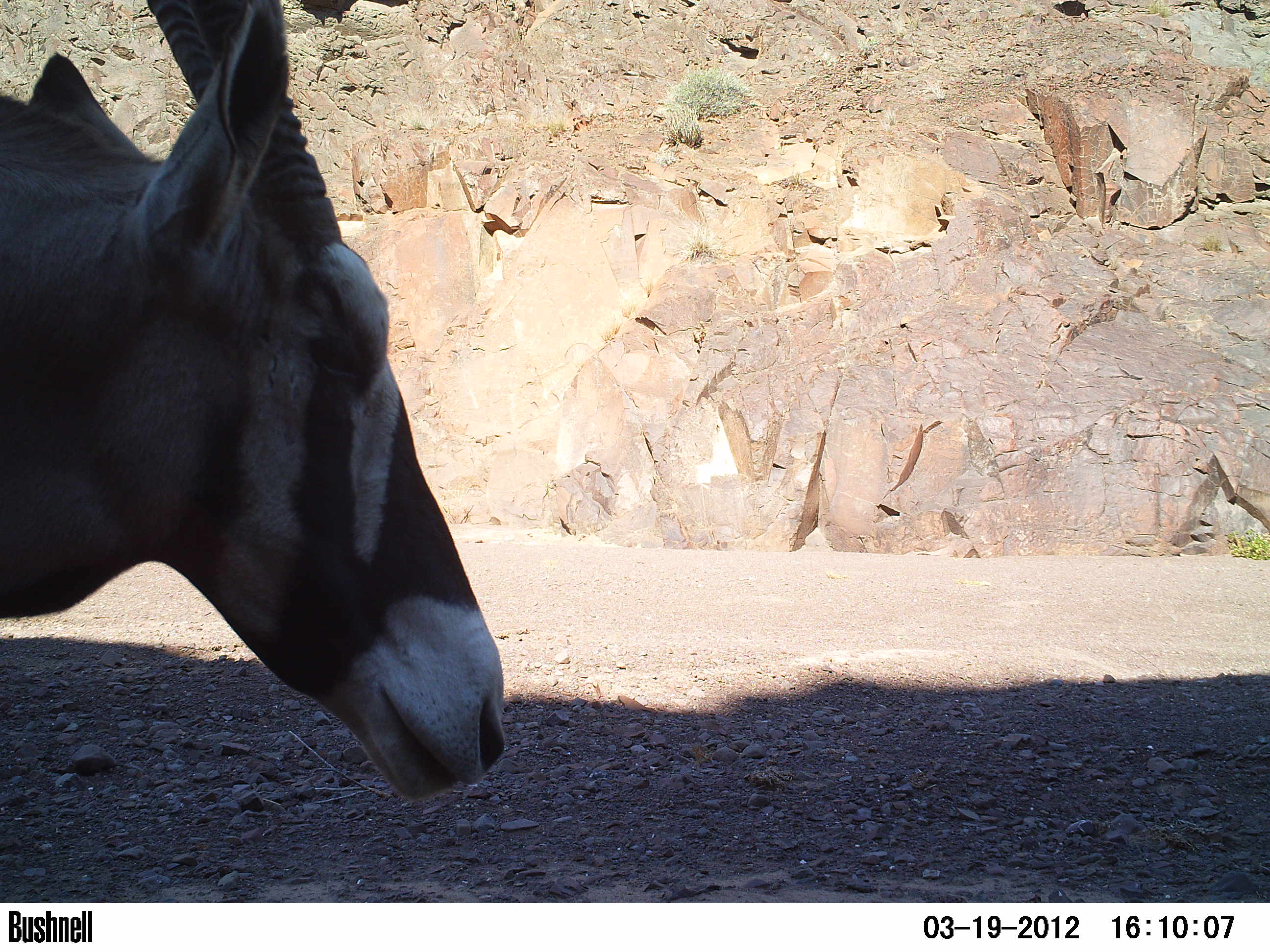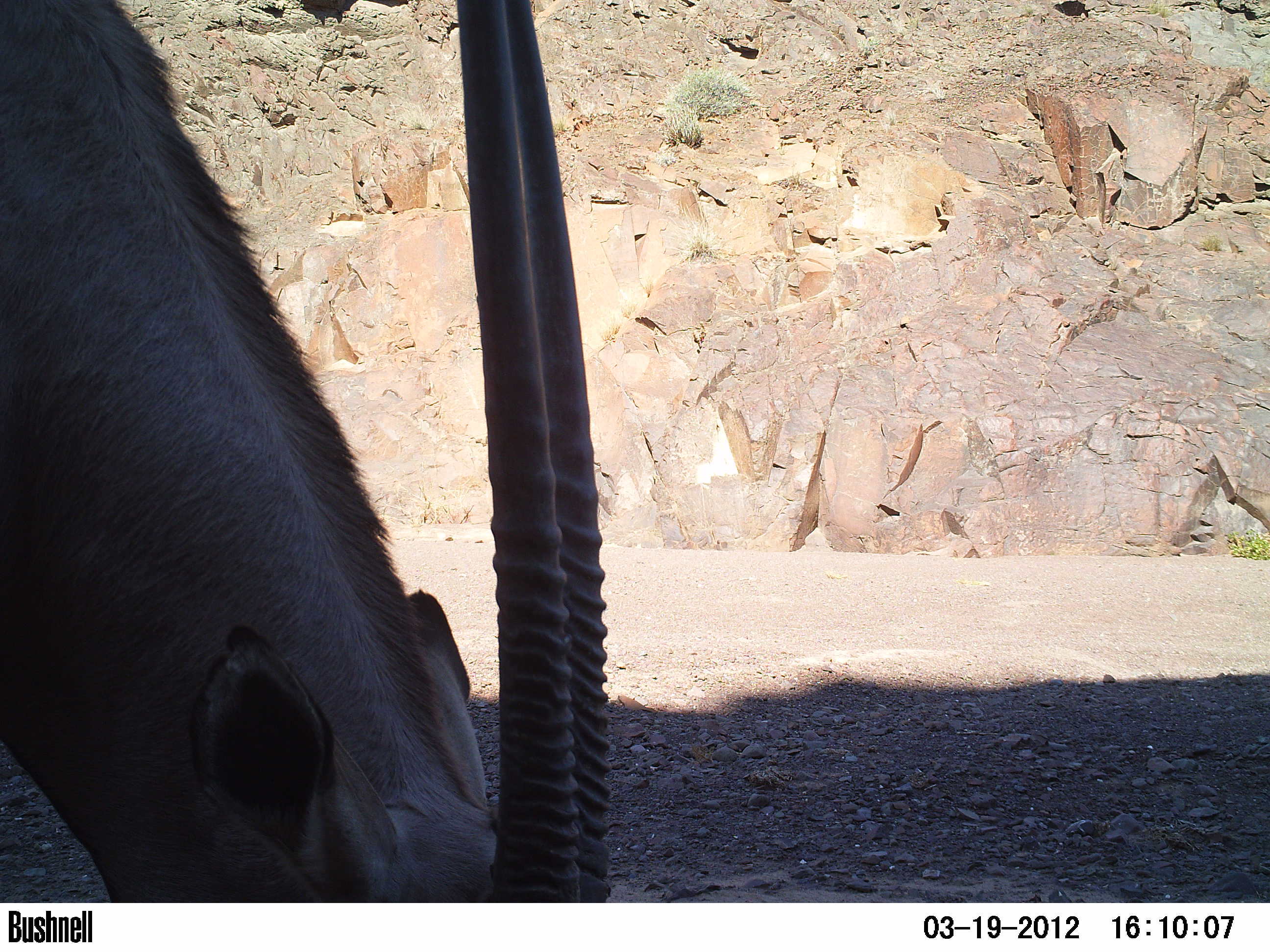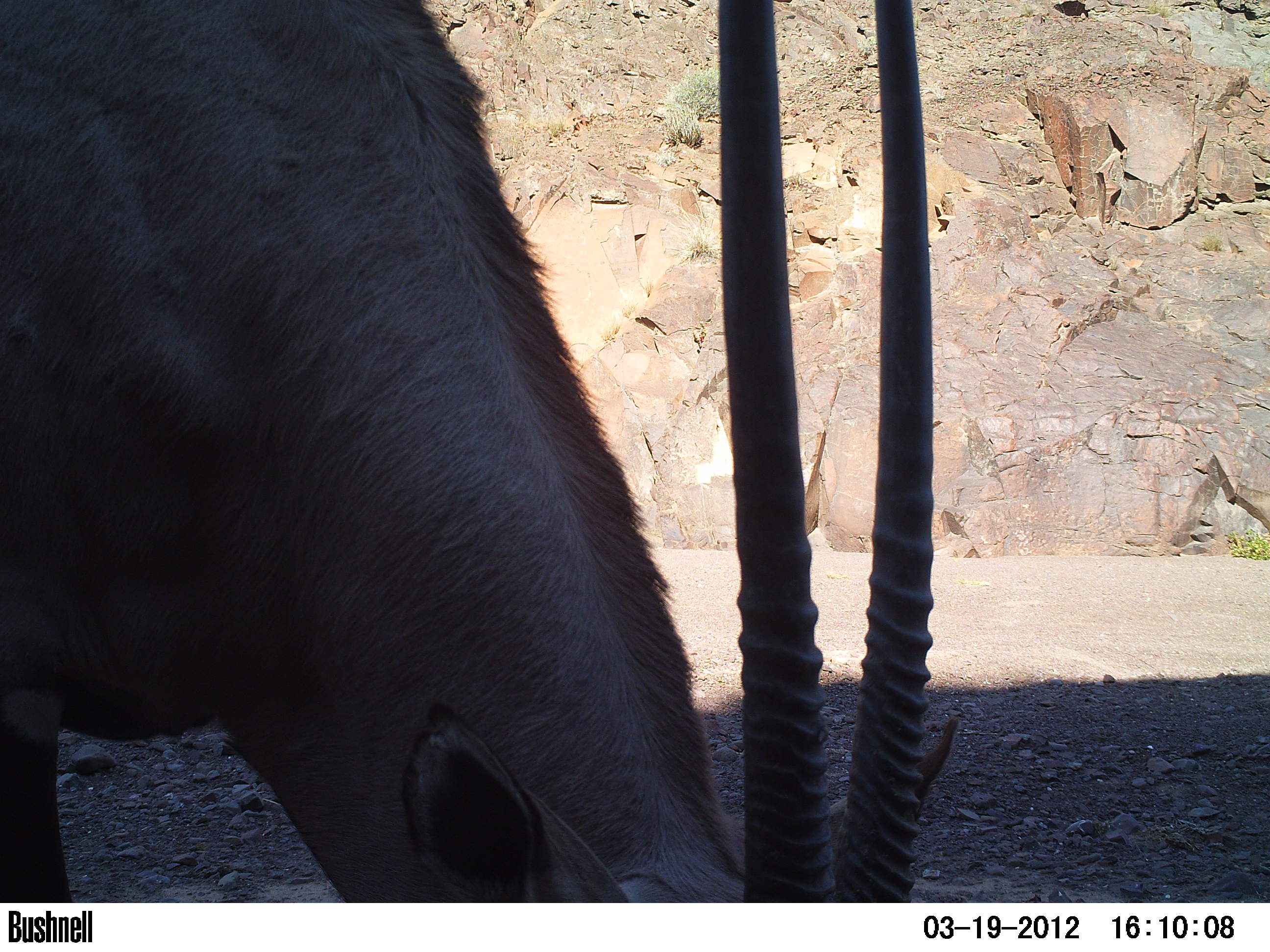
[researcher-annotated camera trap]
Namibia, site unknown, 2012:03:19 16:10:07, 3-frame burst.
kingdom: Animalia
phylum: Chordata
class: Mammalia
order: Artiodactyla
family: Bovidae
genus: Oryx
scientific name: Oryx gazella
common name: gemsbok